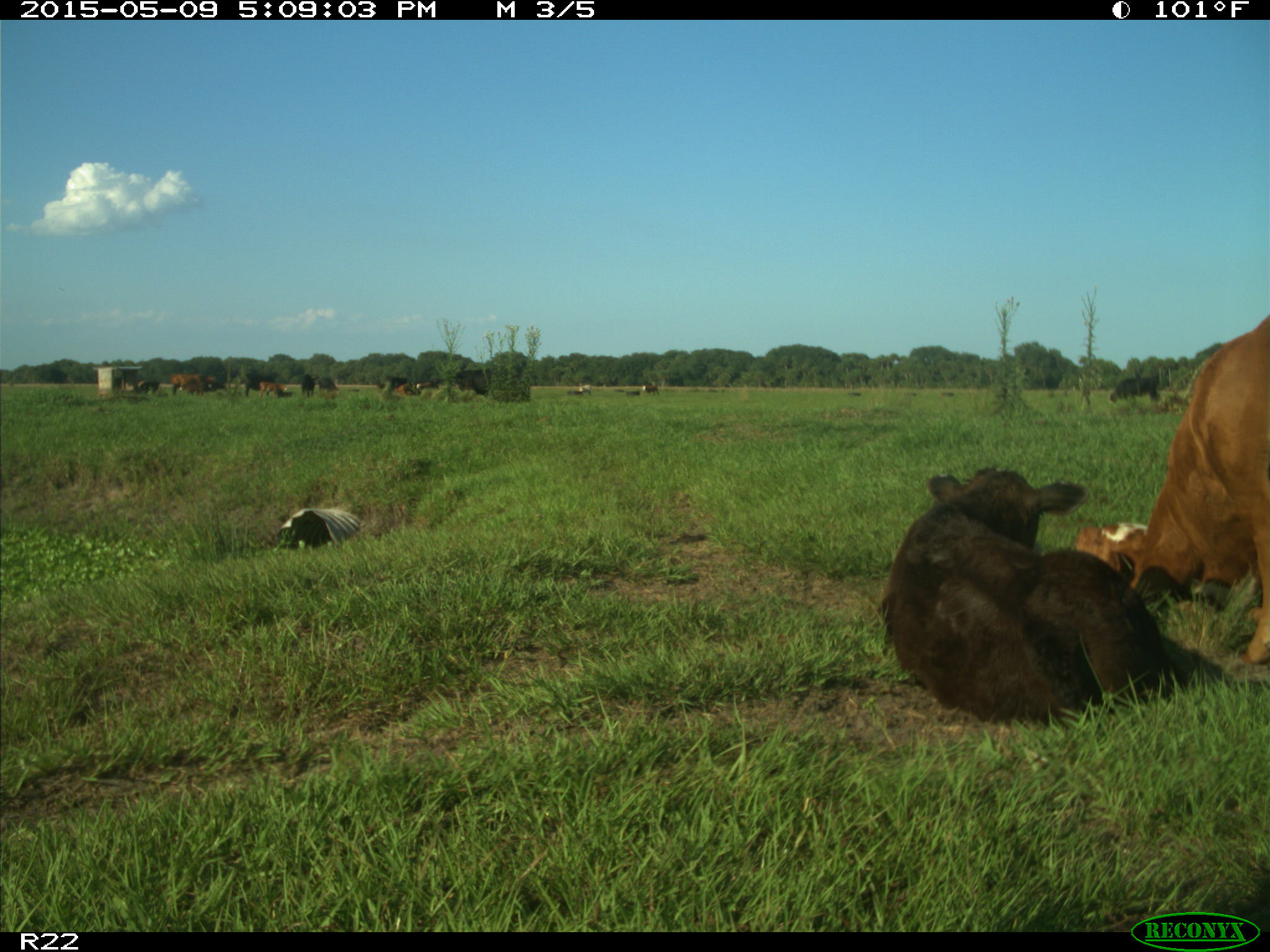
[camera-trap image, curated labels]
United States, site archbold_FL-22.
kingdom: Animalia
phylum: Chordata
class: Mammalia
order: Artiodactyla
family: Bovidae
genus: Bos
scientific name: Bos taurus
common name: domestic cow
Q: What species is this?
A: Bos taurus (domestic cow).